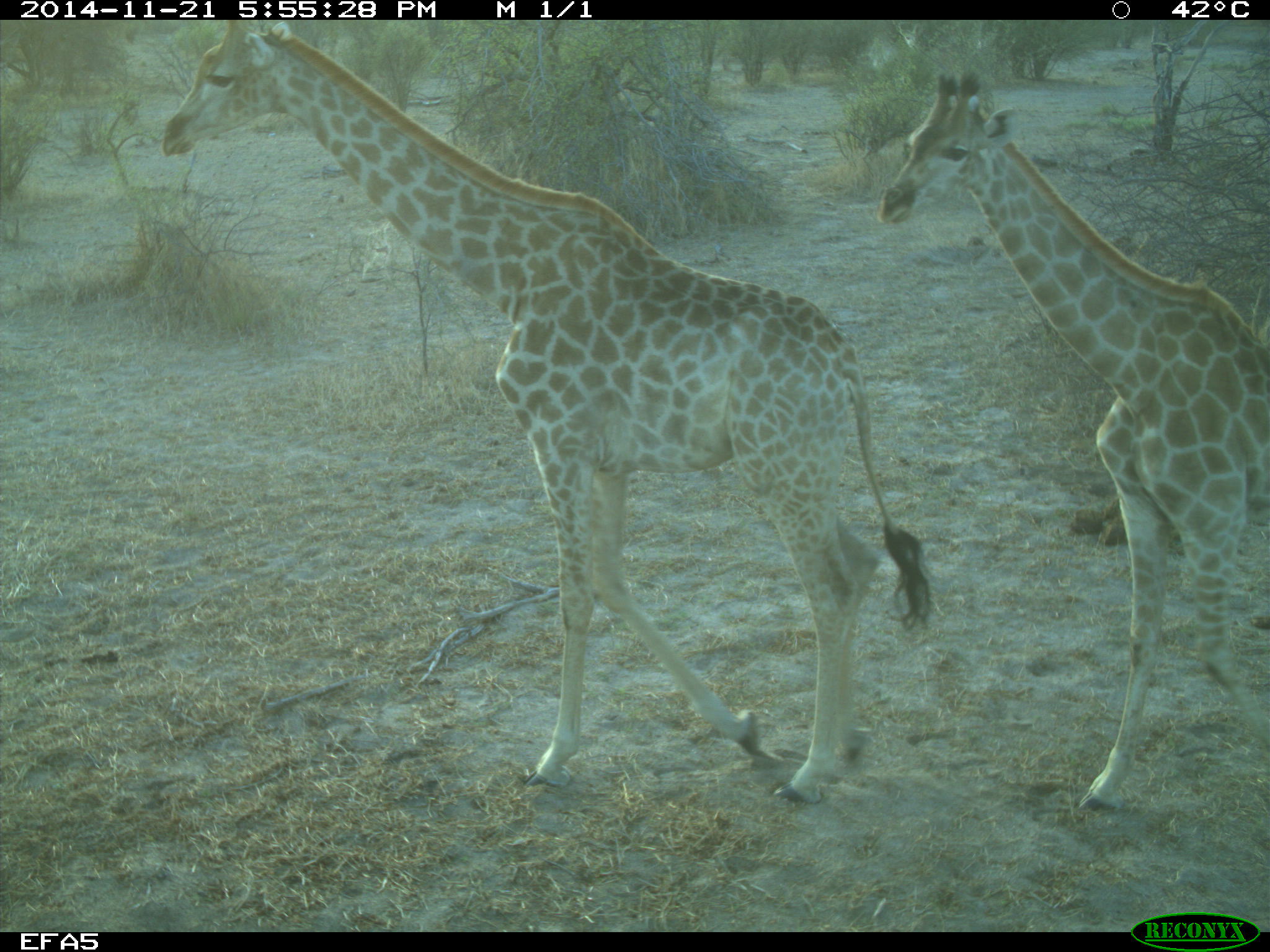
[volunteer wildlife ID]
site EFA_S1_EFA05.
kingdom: Animalia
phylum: Chordata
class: Mammalia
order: Artiodactyla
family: Giraffidae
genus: Giraffa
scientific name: Giraffa camelopardalis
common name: giraffe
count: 2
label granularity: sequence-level